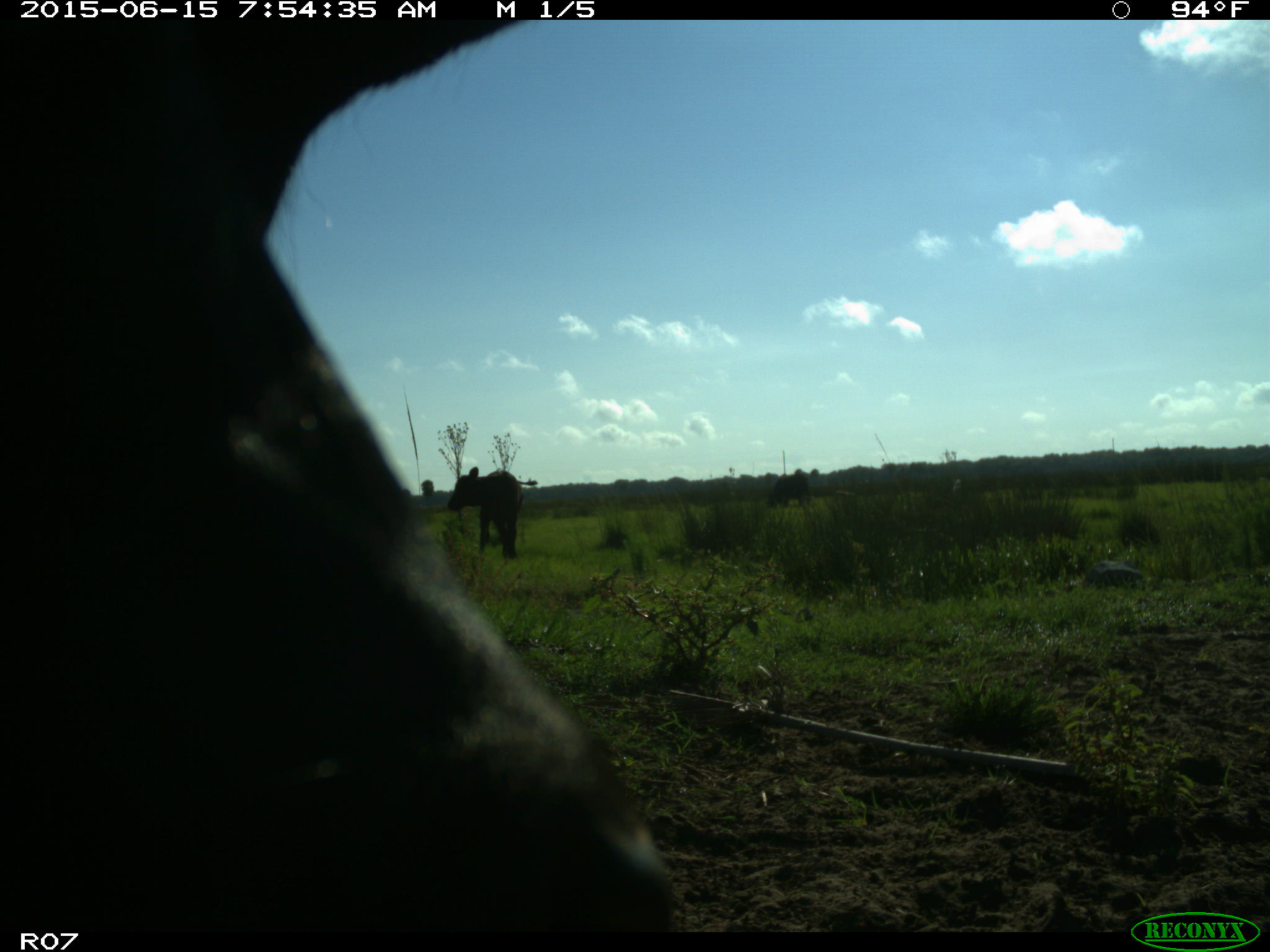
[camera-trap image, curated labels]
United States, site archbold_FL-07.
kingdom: Animalia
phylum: Chordata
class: Mammalia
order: Artiodactyla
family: Bovidae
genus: Bos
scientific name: Bos taurus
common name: domestic cow